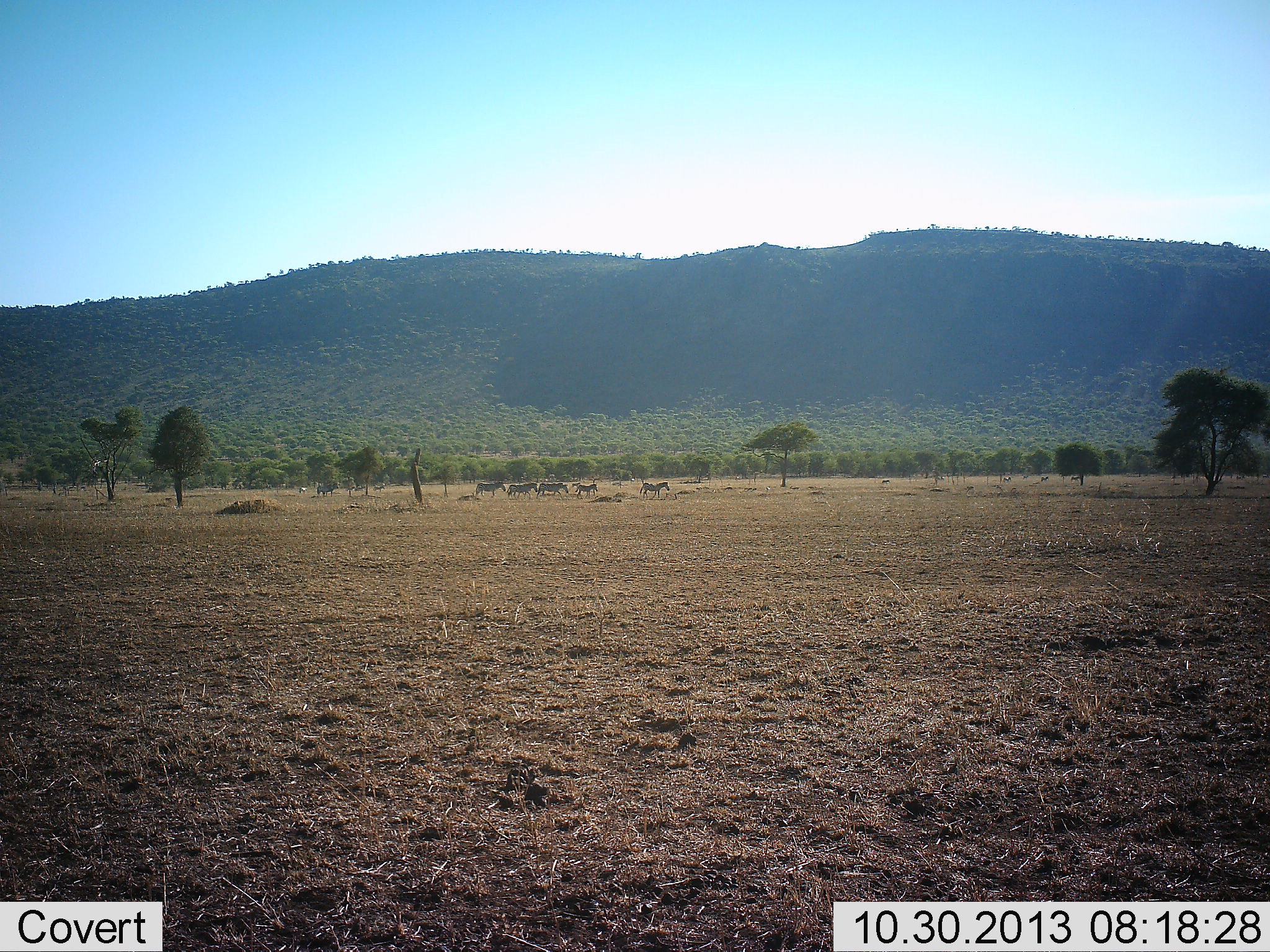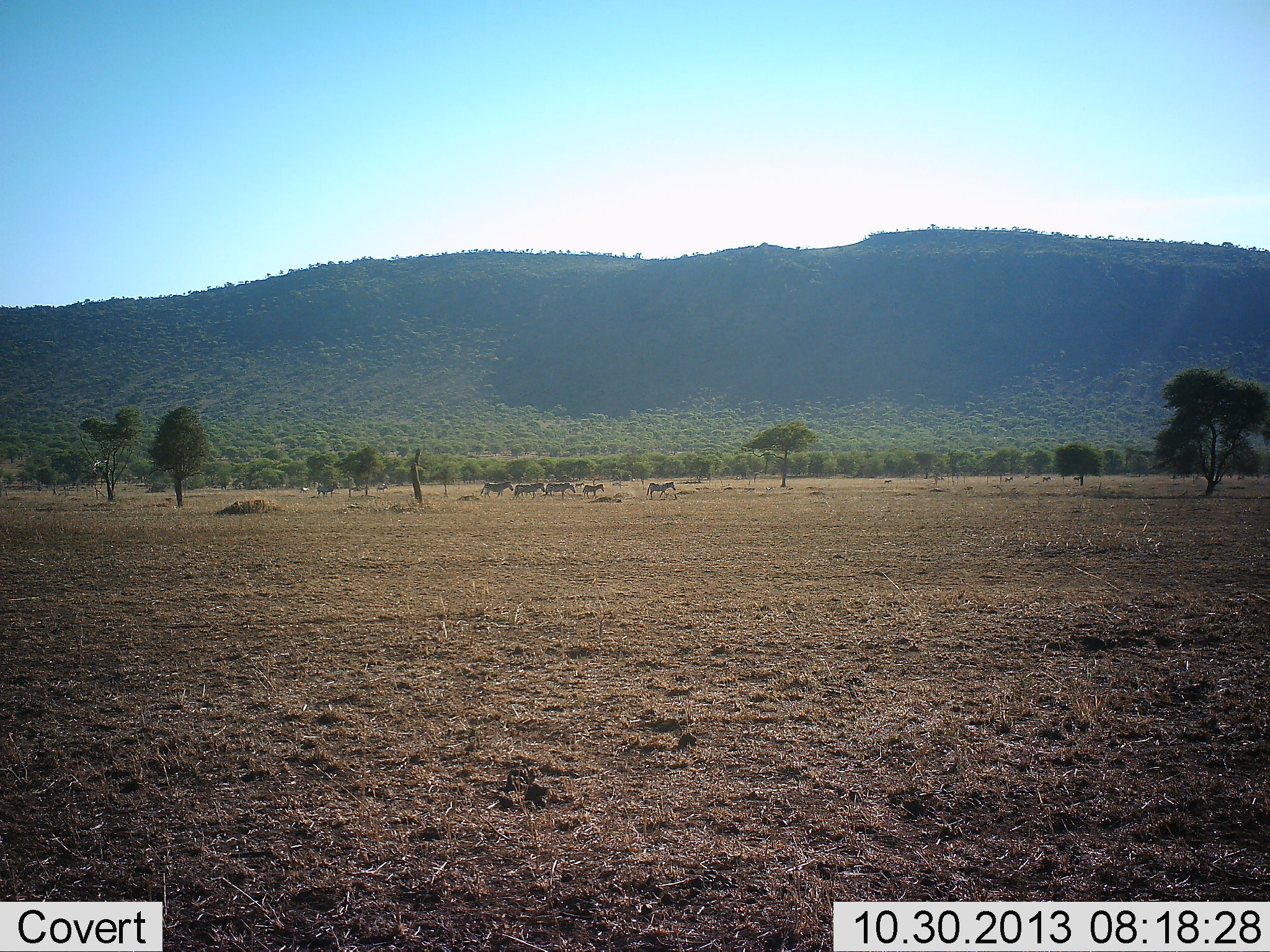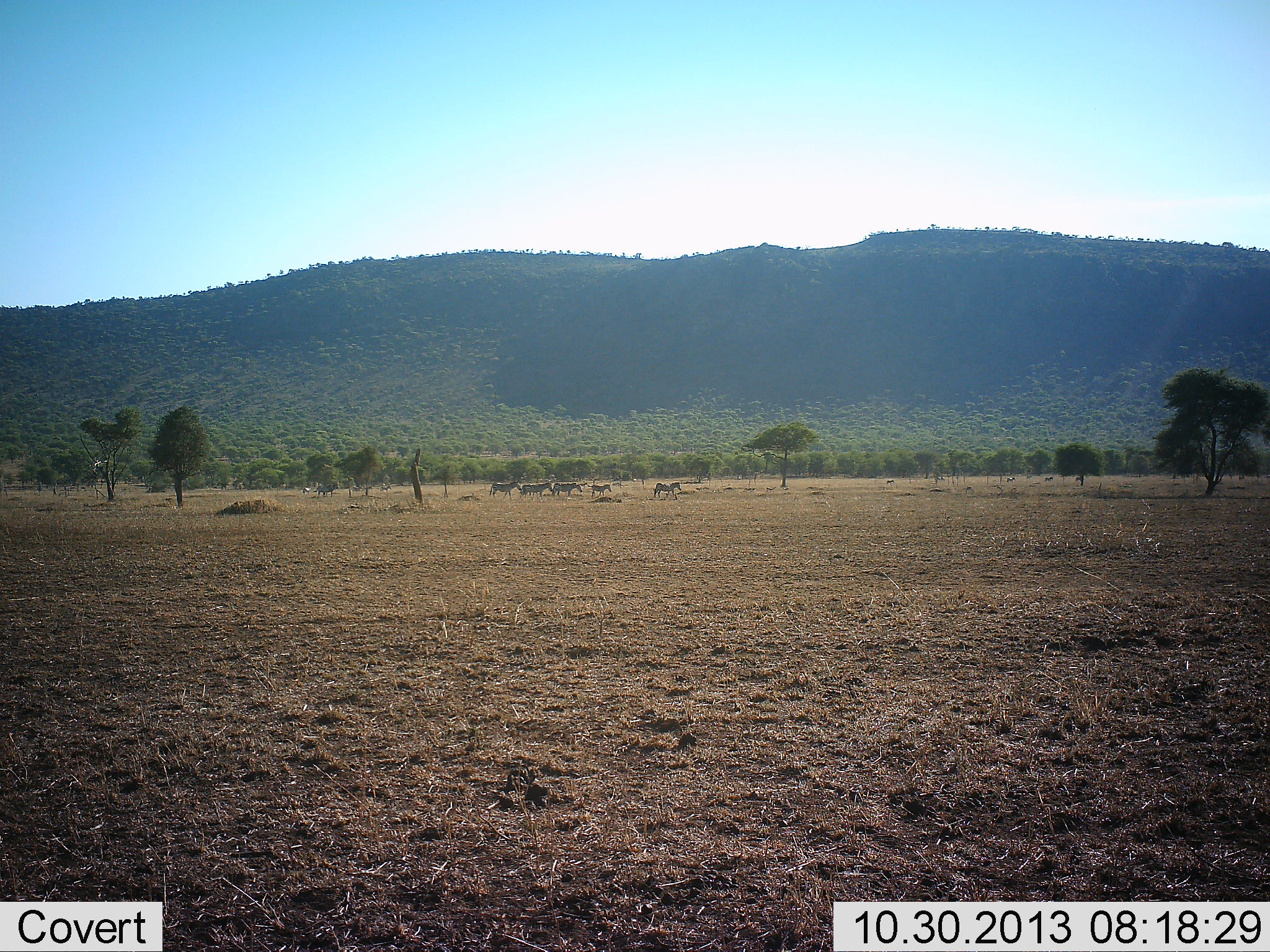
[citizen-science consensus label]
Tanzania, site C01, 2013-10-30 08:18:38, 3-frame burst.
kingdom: Animalia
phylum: Chordata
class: Mammalia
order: Perissodactyla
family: Equidae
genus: Equus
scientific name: Equus quagga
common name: plains zebra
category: zebra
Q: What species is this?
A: Zebra (plains zebra) (Equus quagga).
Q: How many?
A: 5.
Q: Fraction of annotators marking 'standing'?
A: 0%.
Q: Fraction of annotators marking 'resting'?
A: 0%.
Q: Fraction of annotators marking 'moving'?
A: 100%.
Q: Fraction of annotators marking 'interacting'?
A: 0%.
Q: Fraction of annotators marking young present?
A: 10%.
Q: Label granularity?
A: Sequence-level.